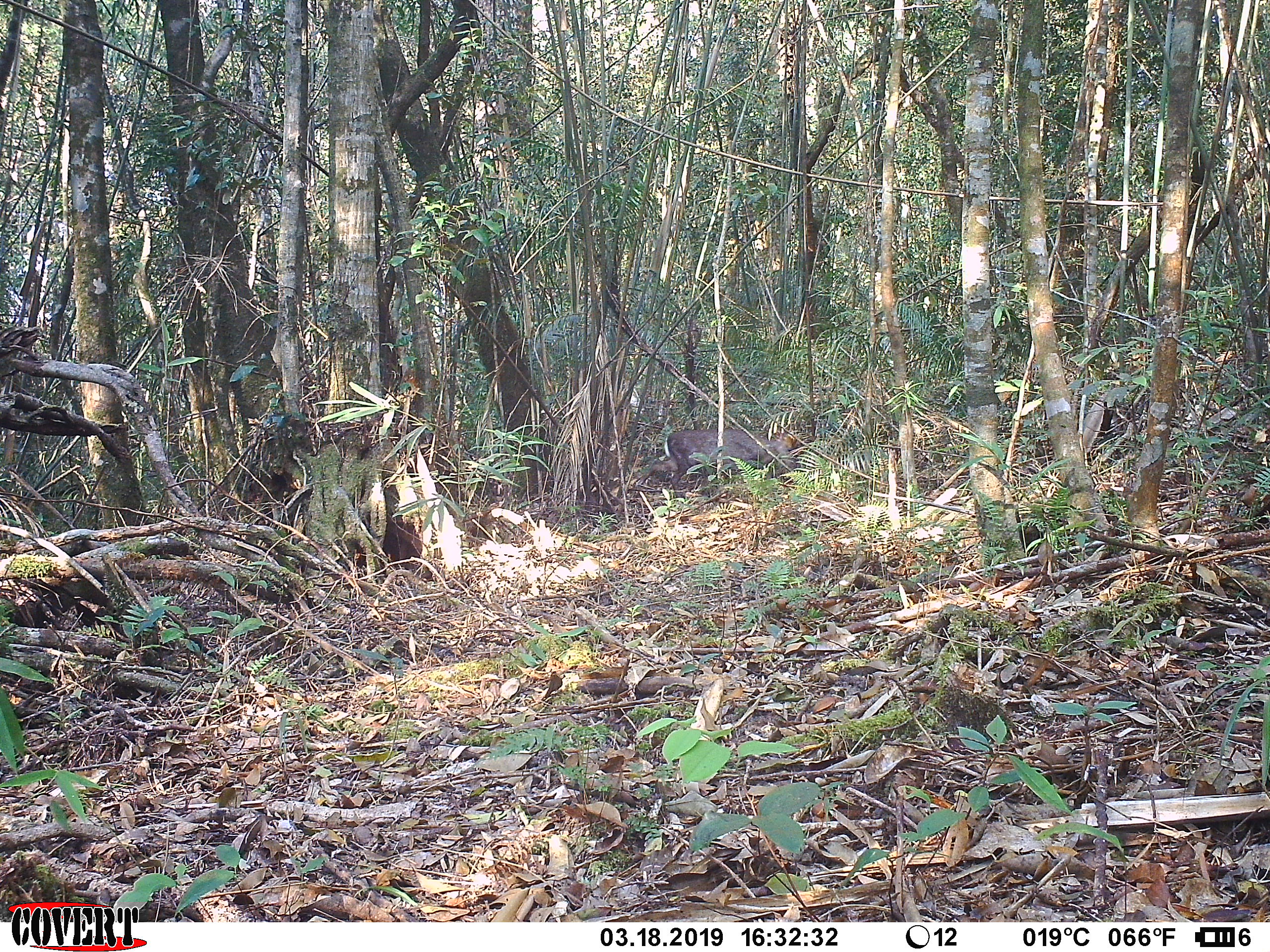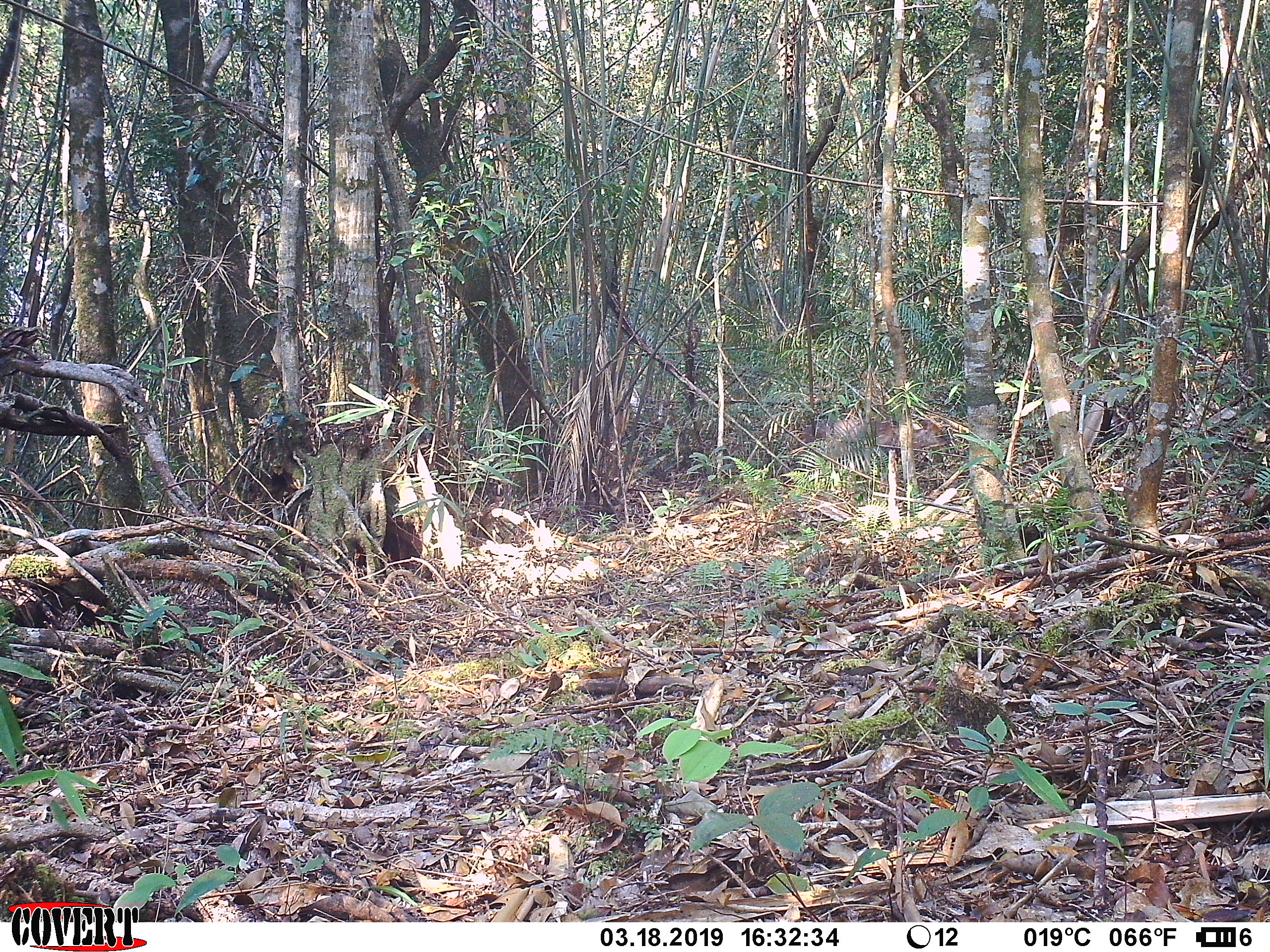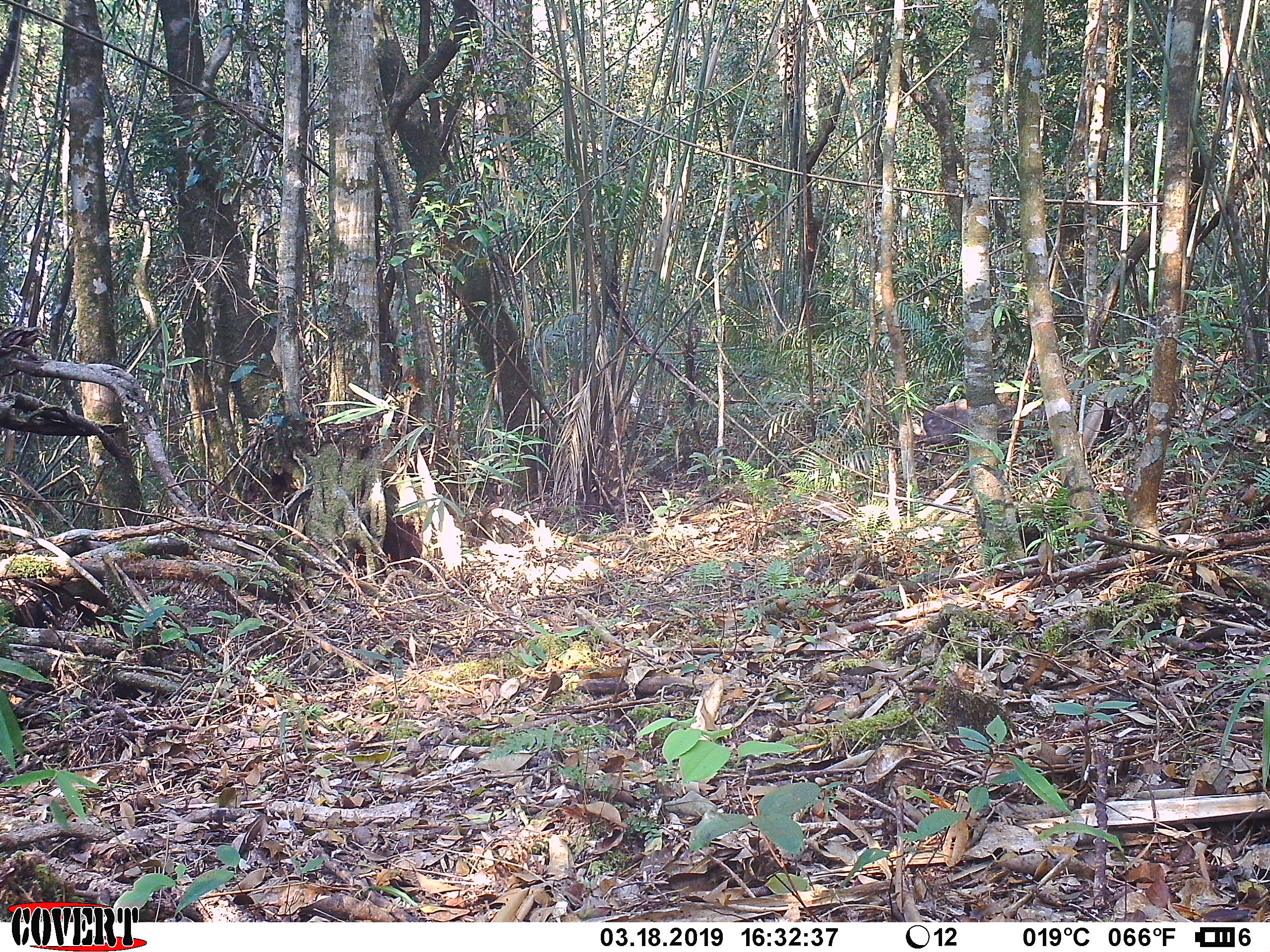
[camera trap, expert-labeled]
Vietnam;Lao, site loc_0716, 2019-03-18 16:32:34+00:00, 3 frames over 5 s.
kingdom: Animalia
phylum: Chordata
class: Mammalia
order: Artiodactyla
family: Cervidae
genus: Muntiacus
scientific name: Muntiacus rooseveltorum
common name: roosevelt's muntjac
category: roosevelts muntjac group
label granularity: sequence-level